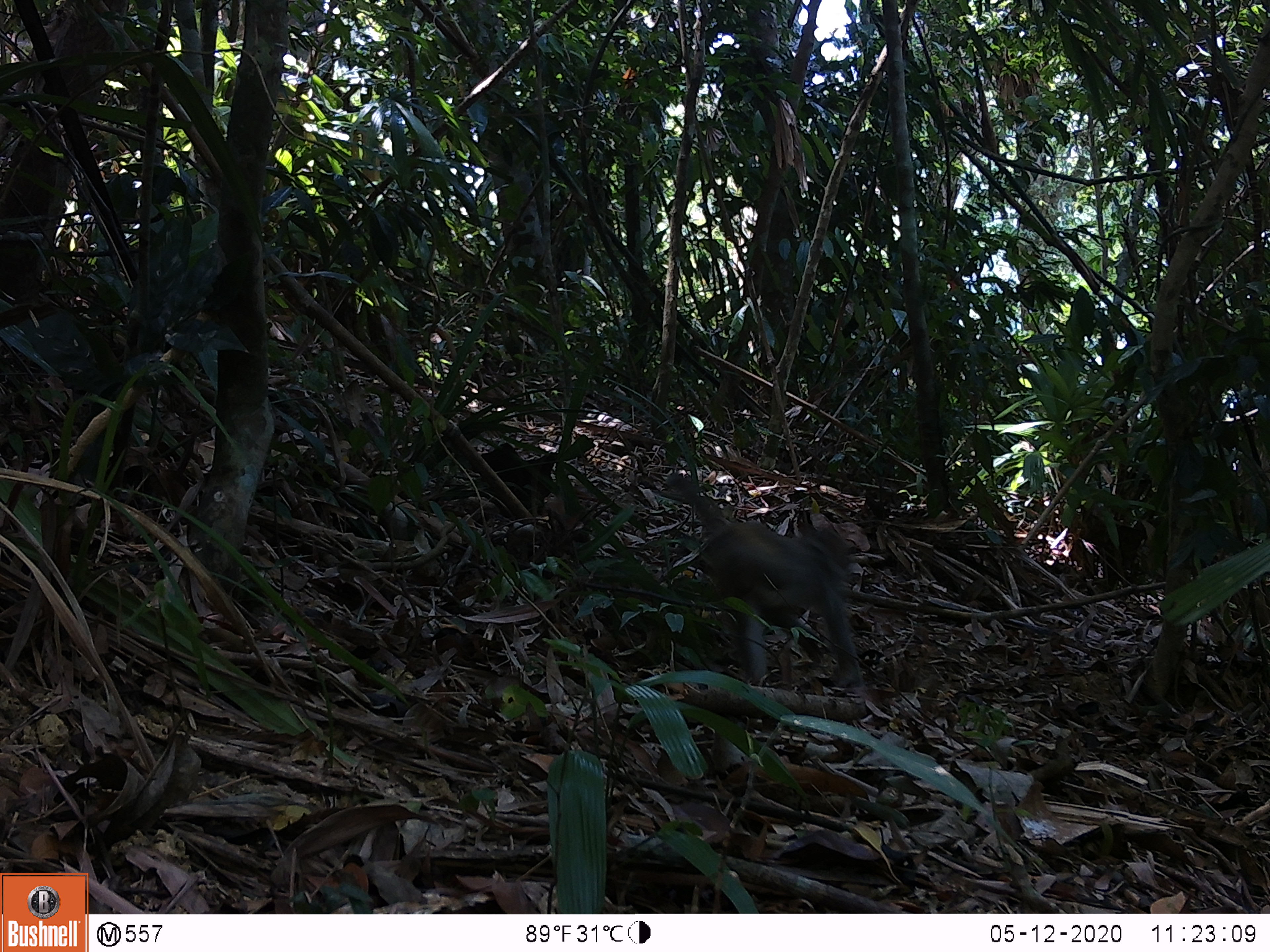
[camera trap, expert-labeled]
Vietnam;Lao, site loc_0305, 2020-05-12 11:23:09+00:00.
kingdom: Animalia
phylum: Chordata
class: Mammalia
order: Primates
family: Cercopithecidae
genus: Macaca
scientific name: Macaca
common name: macaques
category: assam or rhesus macaque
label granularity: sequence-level